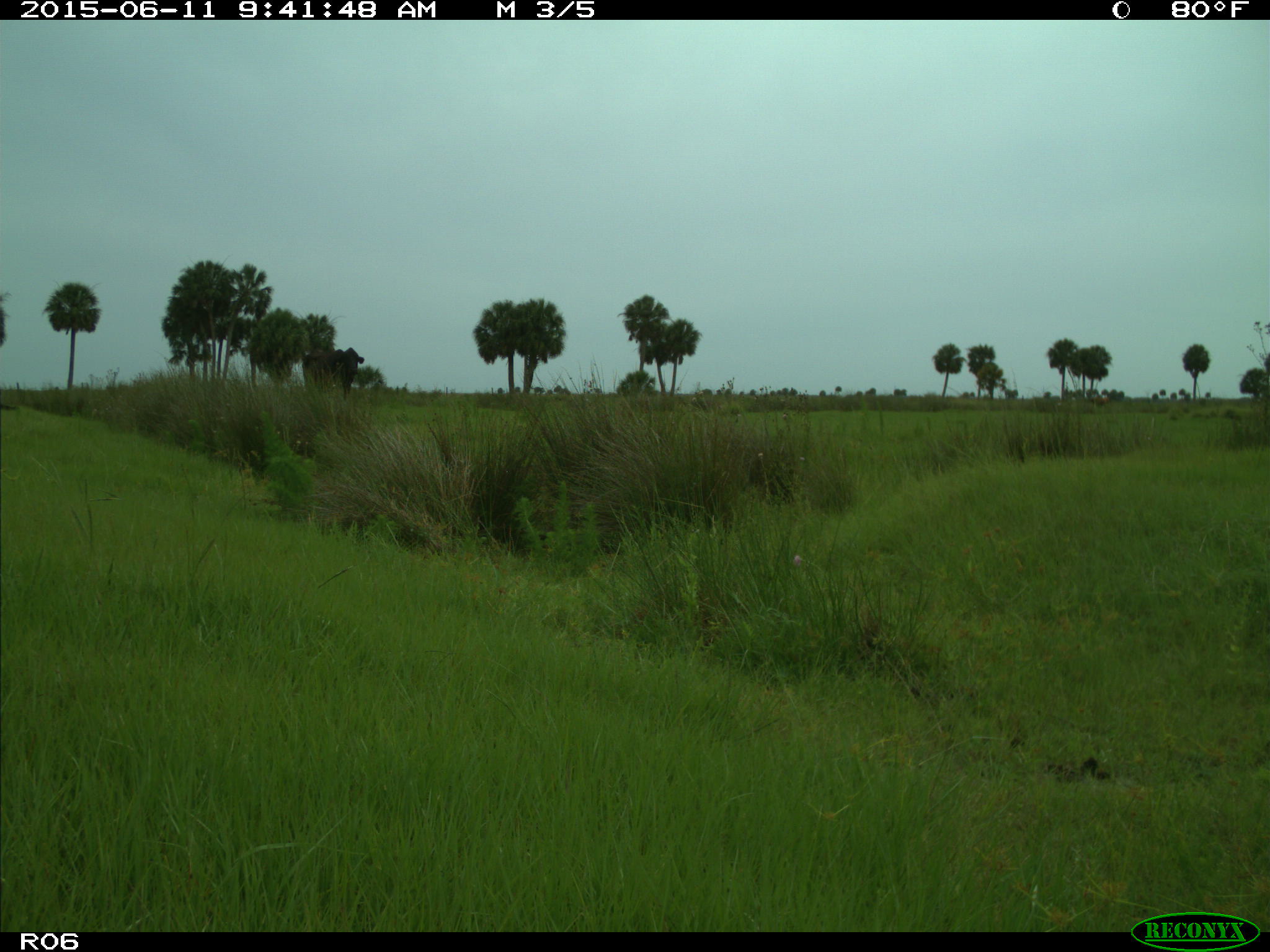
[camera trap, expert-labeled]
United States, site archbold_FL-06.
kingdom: Animalia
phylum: Chordata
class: Mammalia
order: Artiodactyla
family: Bovidae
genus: Bos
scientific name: Bos taurus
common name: domestic cow